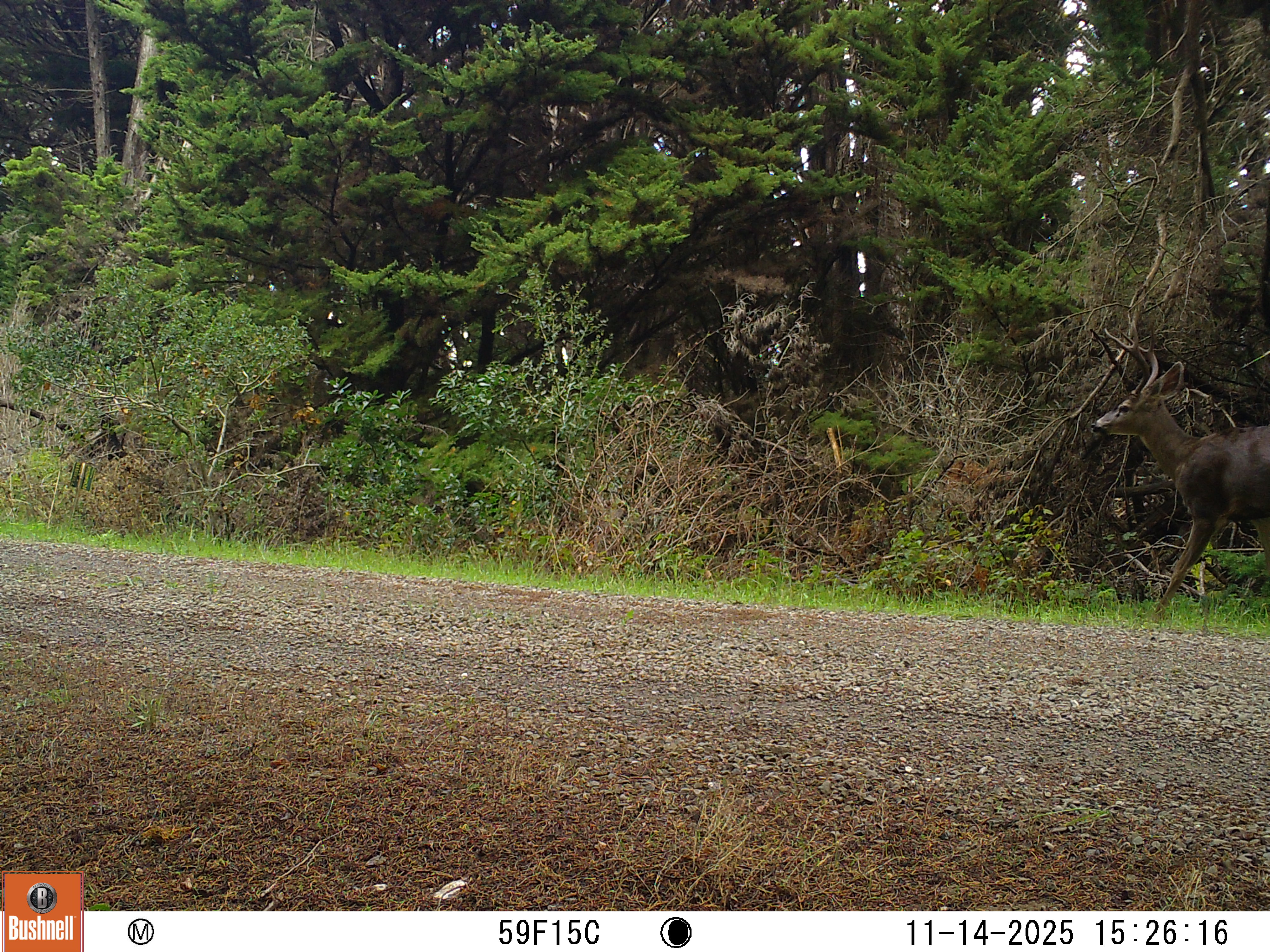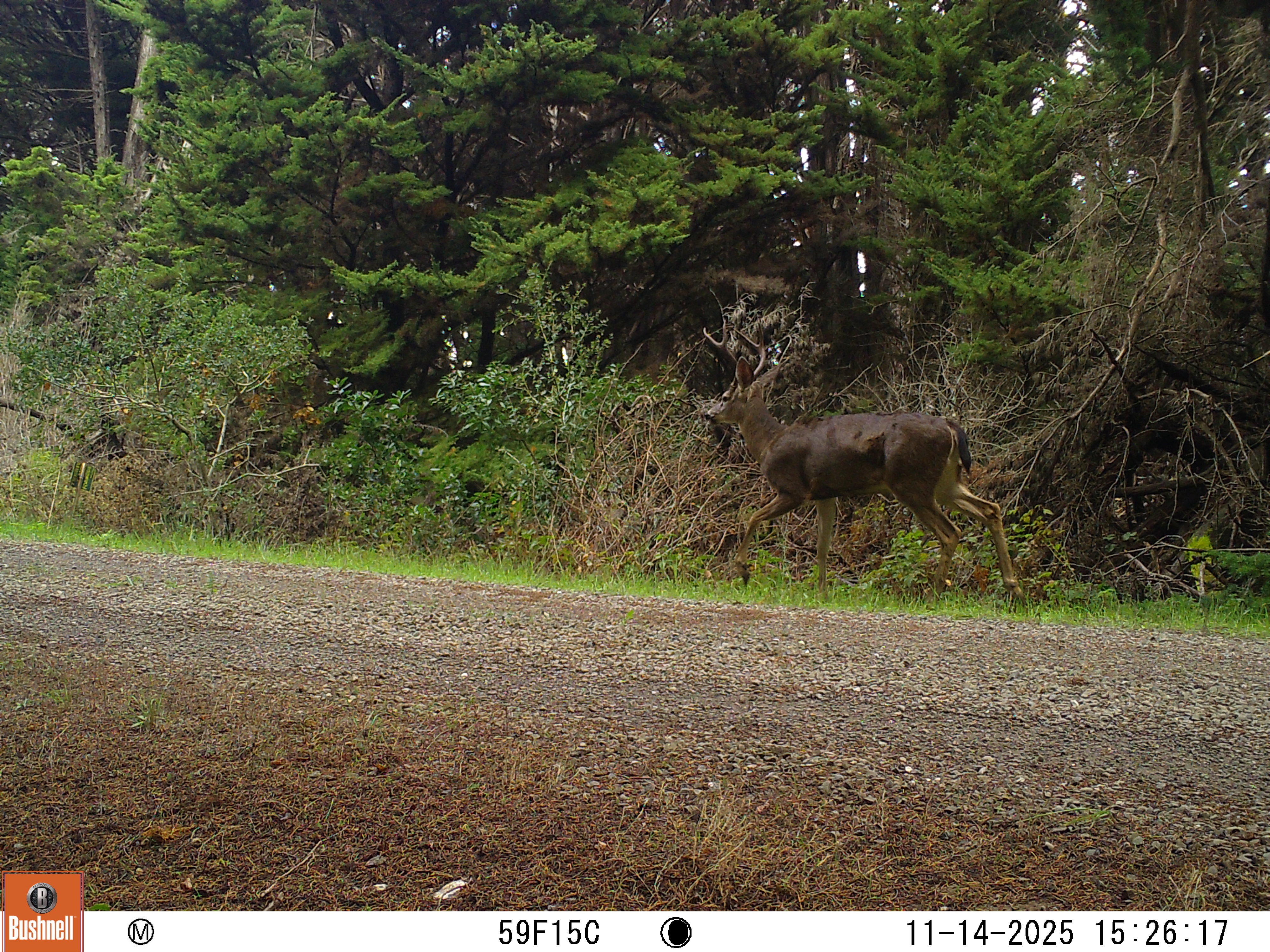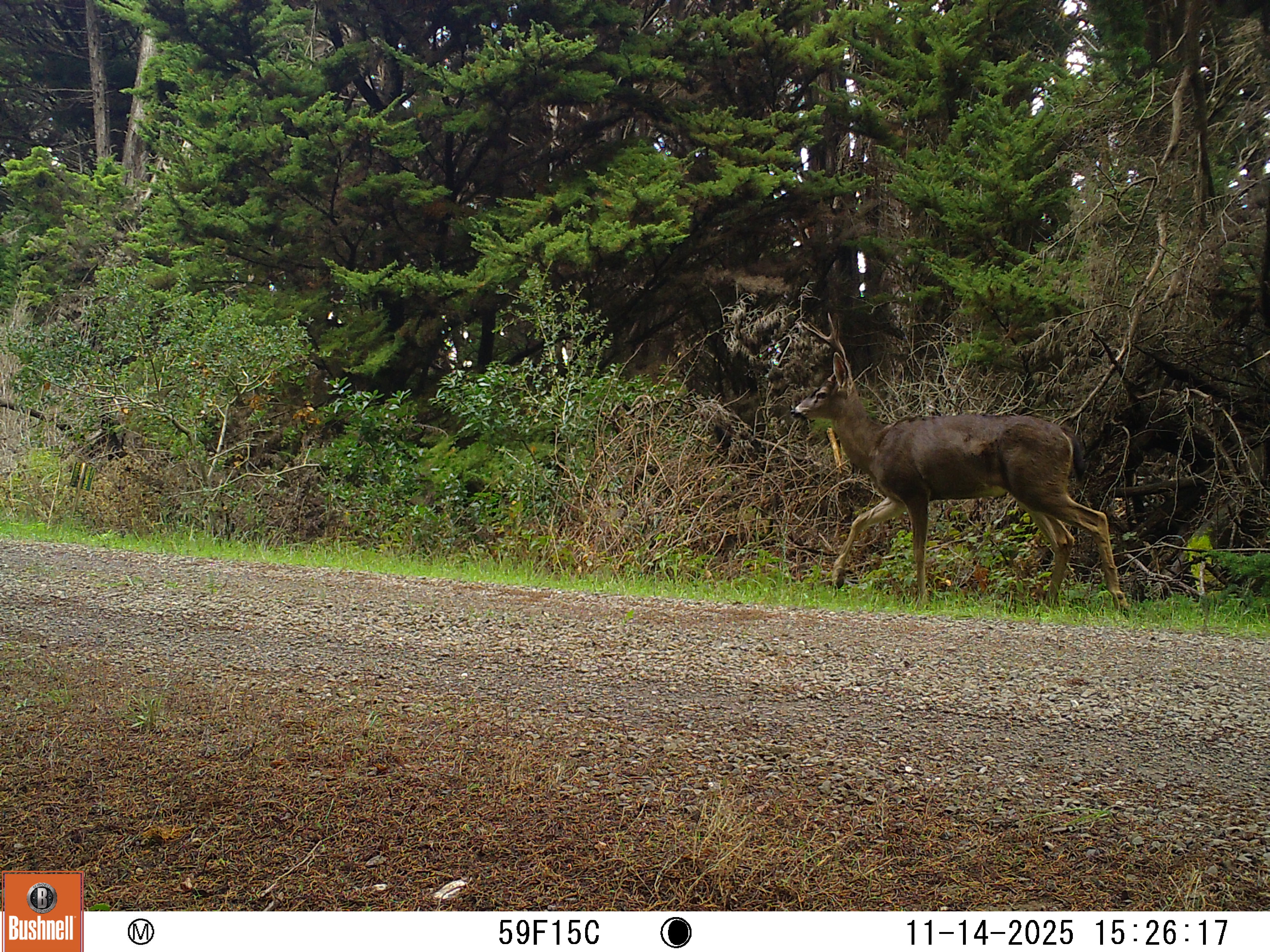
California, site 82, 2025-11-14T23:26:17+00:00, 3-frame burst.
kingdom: Animalia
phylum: Chordata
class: Mammalia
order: Artiodactyla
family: Cervidae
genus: Odocoileus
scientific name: Odocoileus hemionus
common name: mule deer